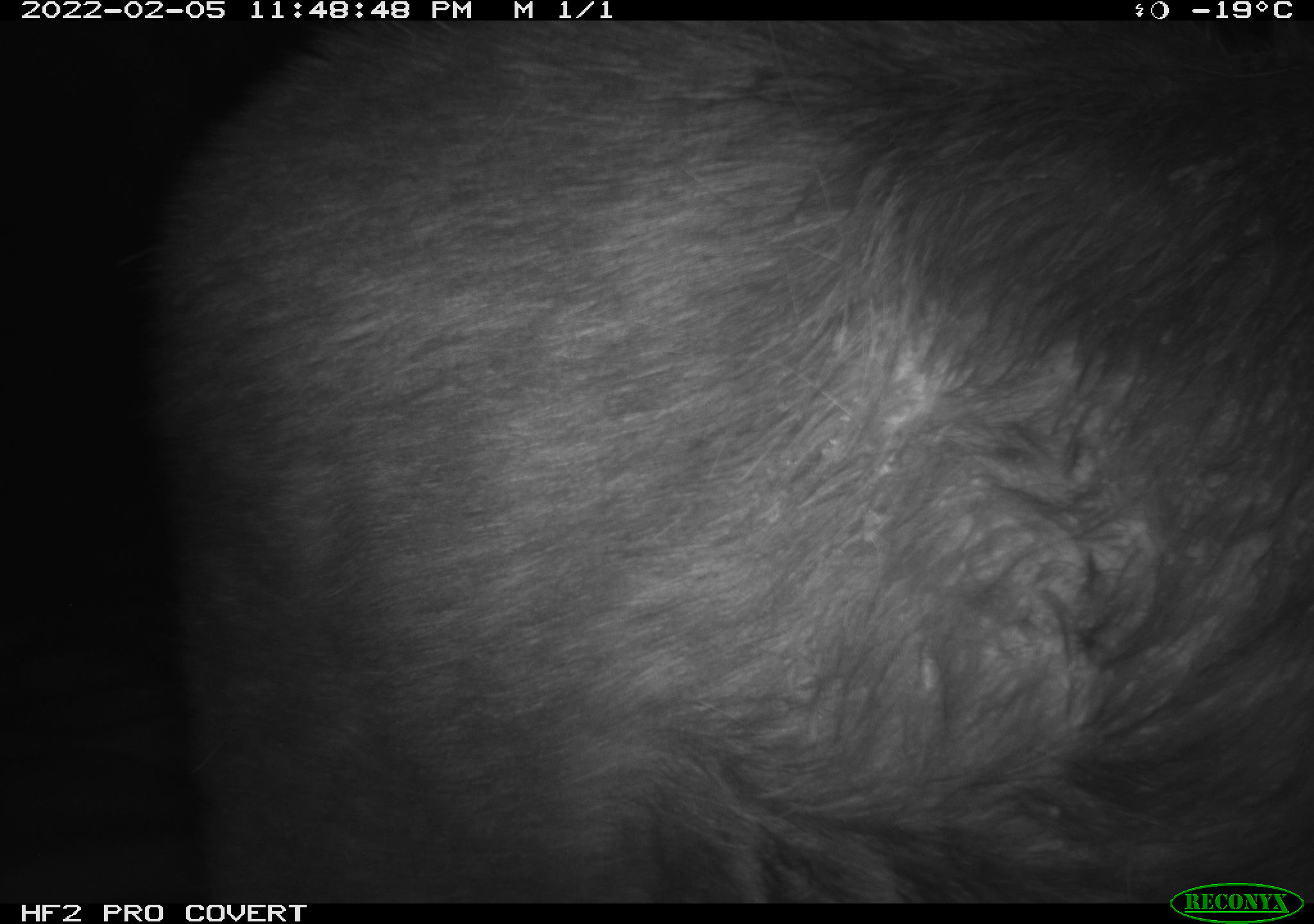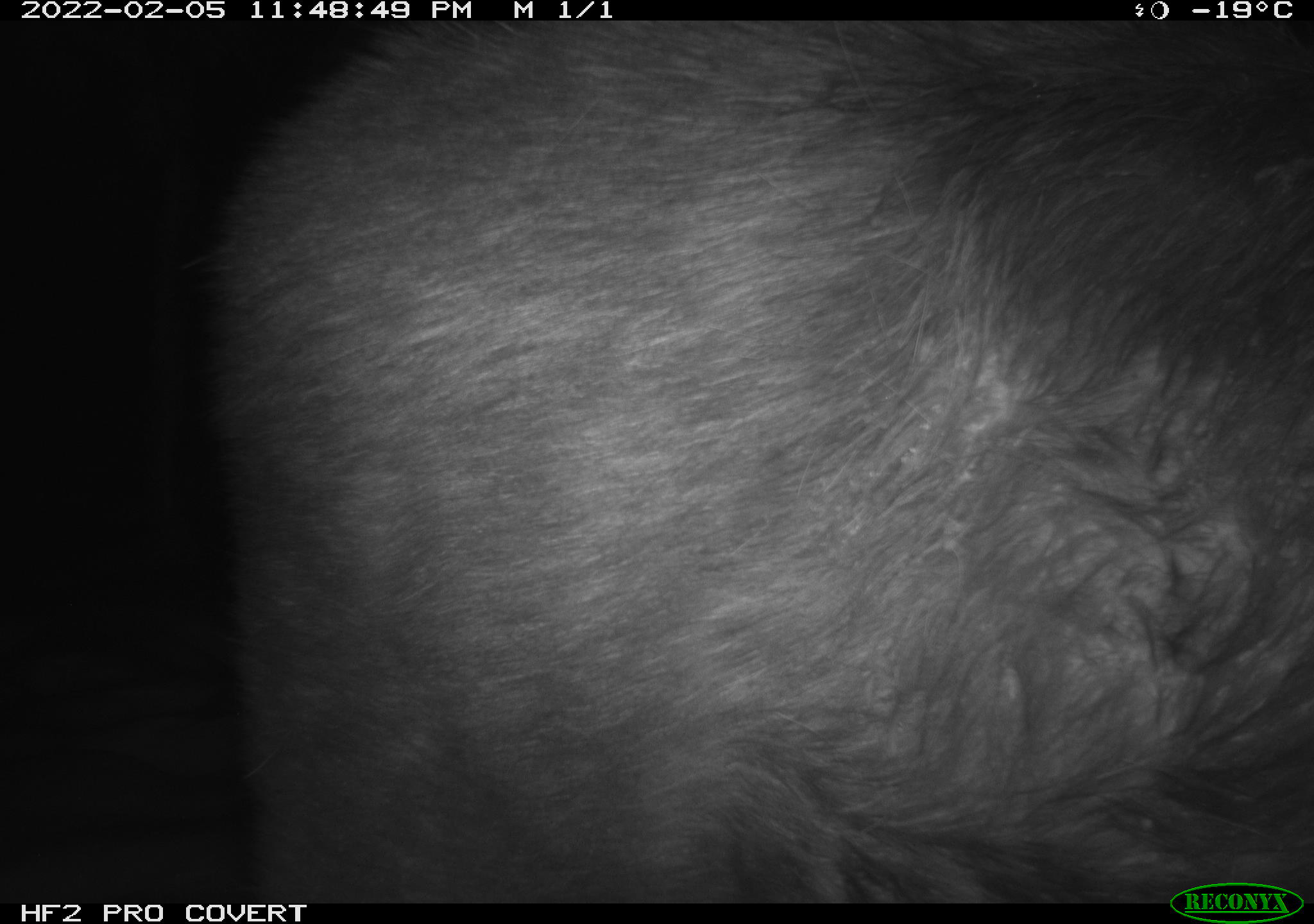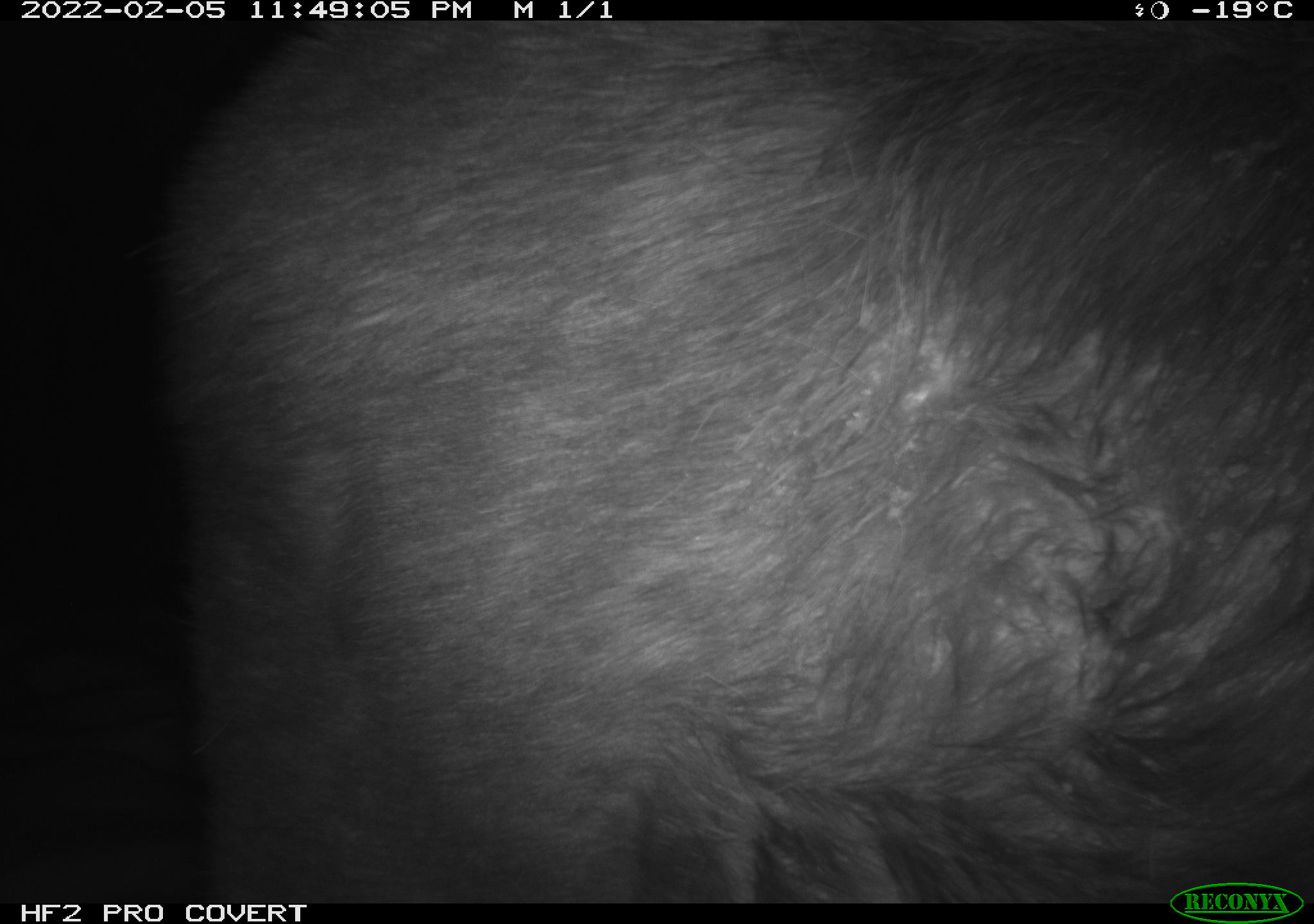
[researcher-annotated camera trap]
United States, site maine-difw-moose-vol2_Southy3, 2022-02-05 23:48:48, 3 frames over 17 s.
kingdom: Animalia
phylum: Chordata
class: Mammalia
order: Artiodactyla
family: Cervidae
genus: Alces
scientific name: Alces alces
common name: moose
Moose (Alces alces).